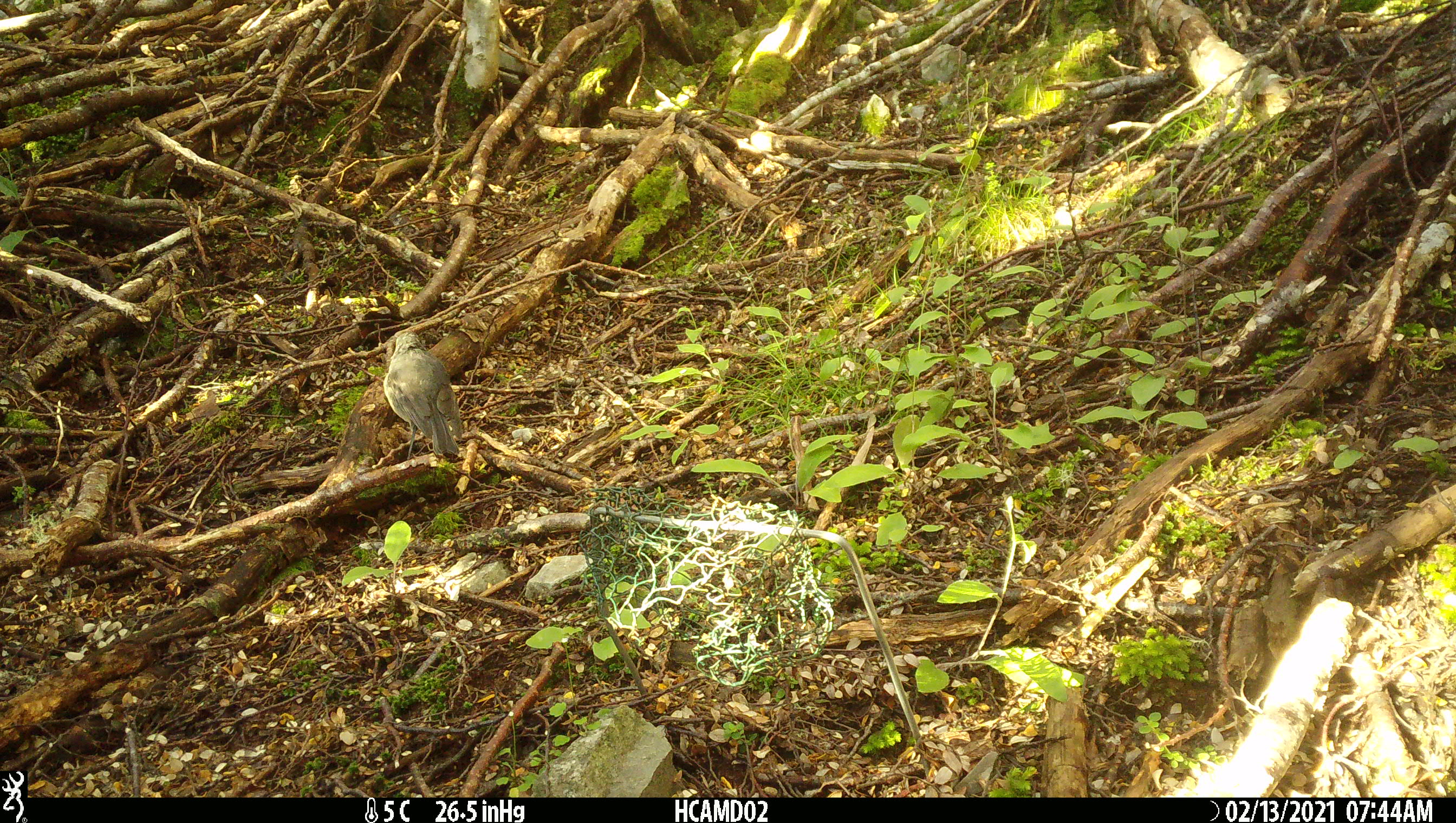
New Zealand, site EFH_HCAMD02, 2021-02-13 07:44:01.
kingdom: Animalia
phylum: Chordata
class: Aves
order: Passeriformes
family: Petroicidae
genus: Petroica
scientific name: Petroica australis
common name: new zealand robin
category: robin